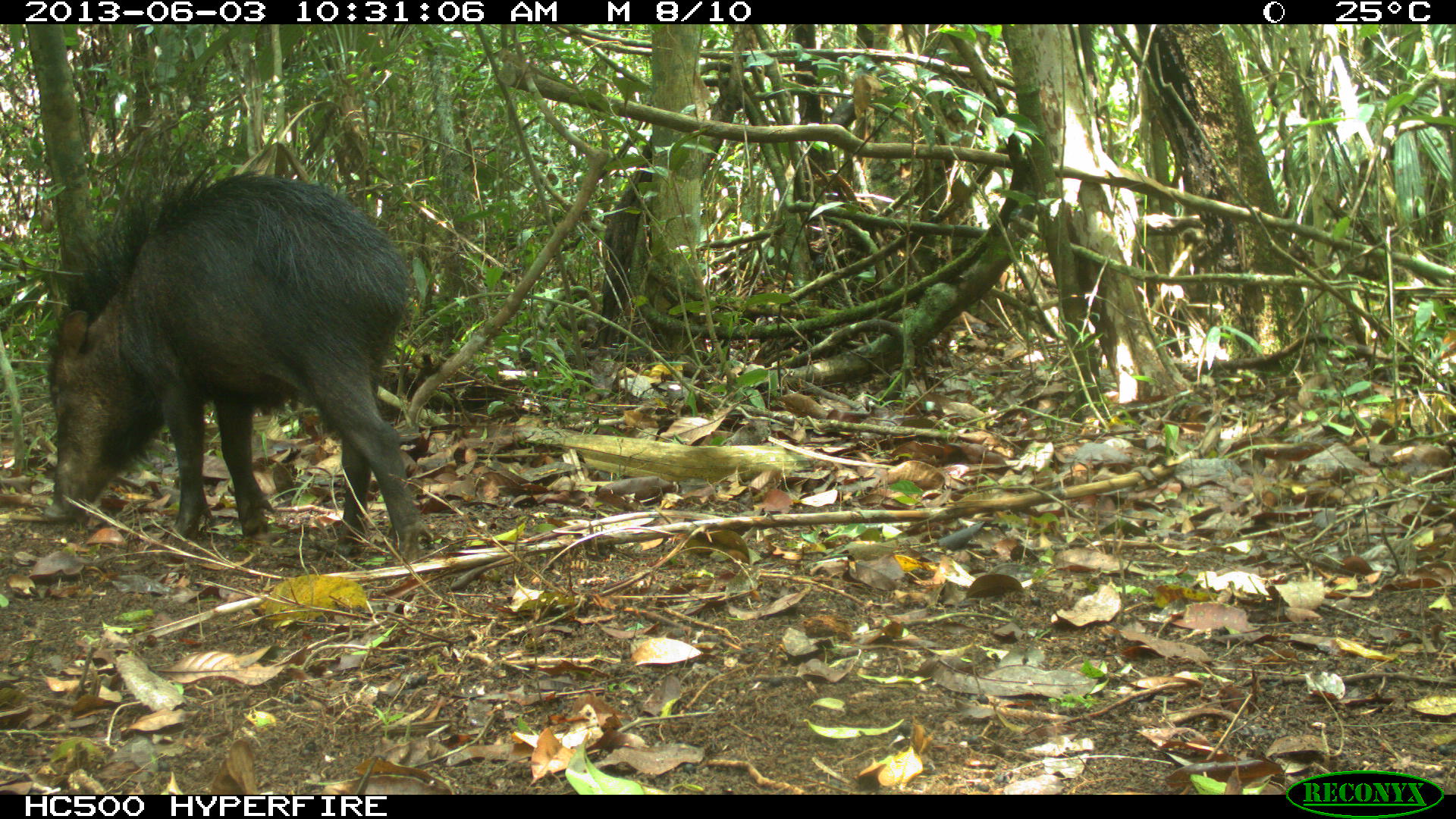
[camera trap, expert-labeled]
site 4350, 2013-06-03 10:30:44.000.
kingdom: Animalia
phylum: Chordata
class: Mammalia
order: Artiodactyla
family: Tayassuidae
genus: Tayassu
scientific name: Tayassu pecari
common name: white-lipped peccary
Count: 6.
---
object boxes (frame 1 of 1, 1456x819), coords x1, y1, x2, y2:
tayassu pecari: 45, 163, 432, 564